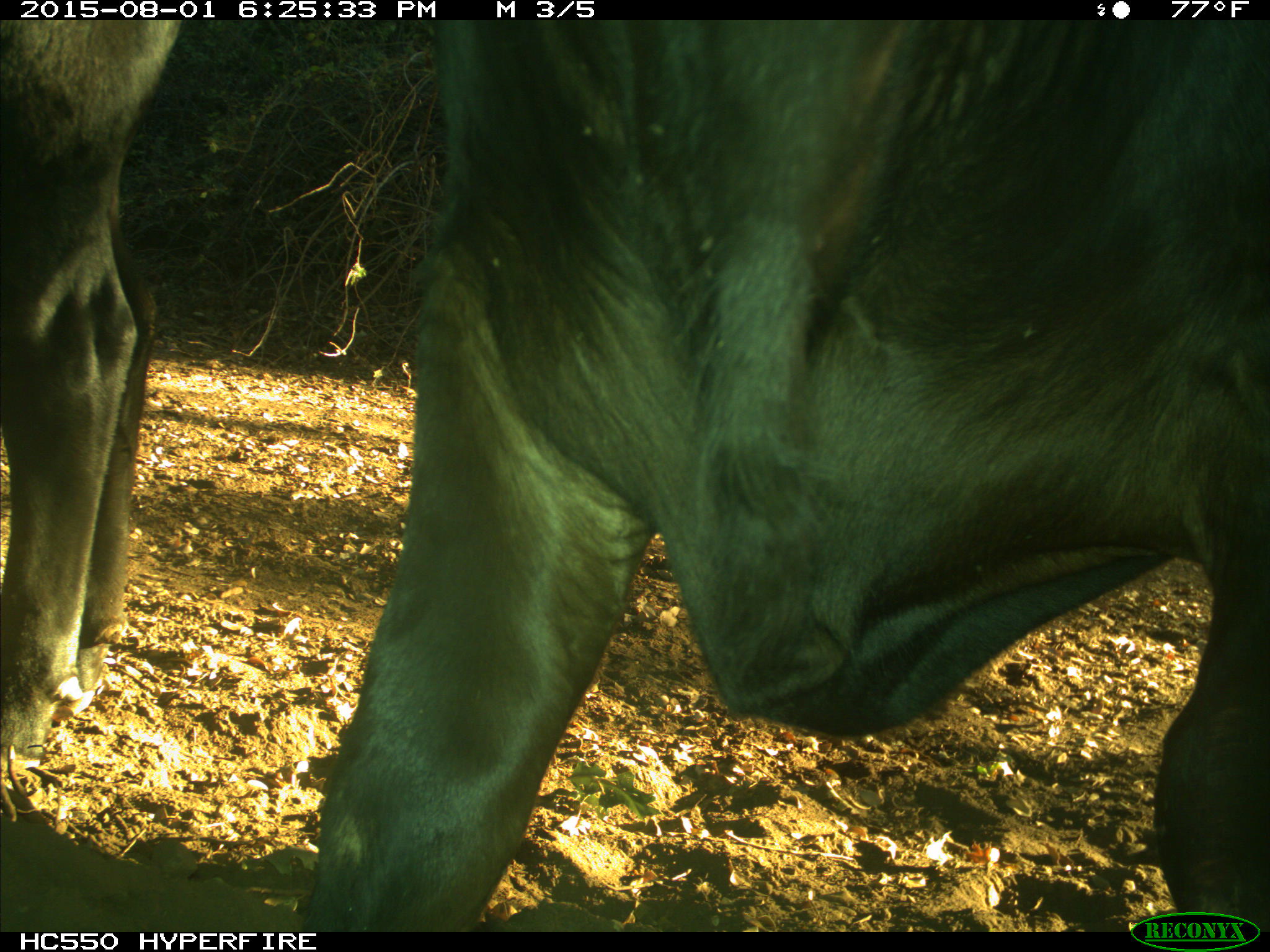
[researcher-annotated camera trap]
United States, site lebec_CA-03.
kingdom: Animalia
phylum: Chordata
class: Mammalia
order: Artiodactyla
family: Bovidae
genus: Bos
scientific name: Bos taurus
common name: domestic cow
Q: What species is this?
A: Bos taurus (domestic cow).